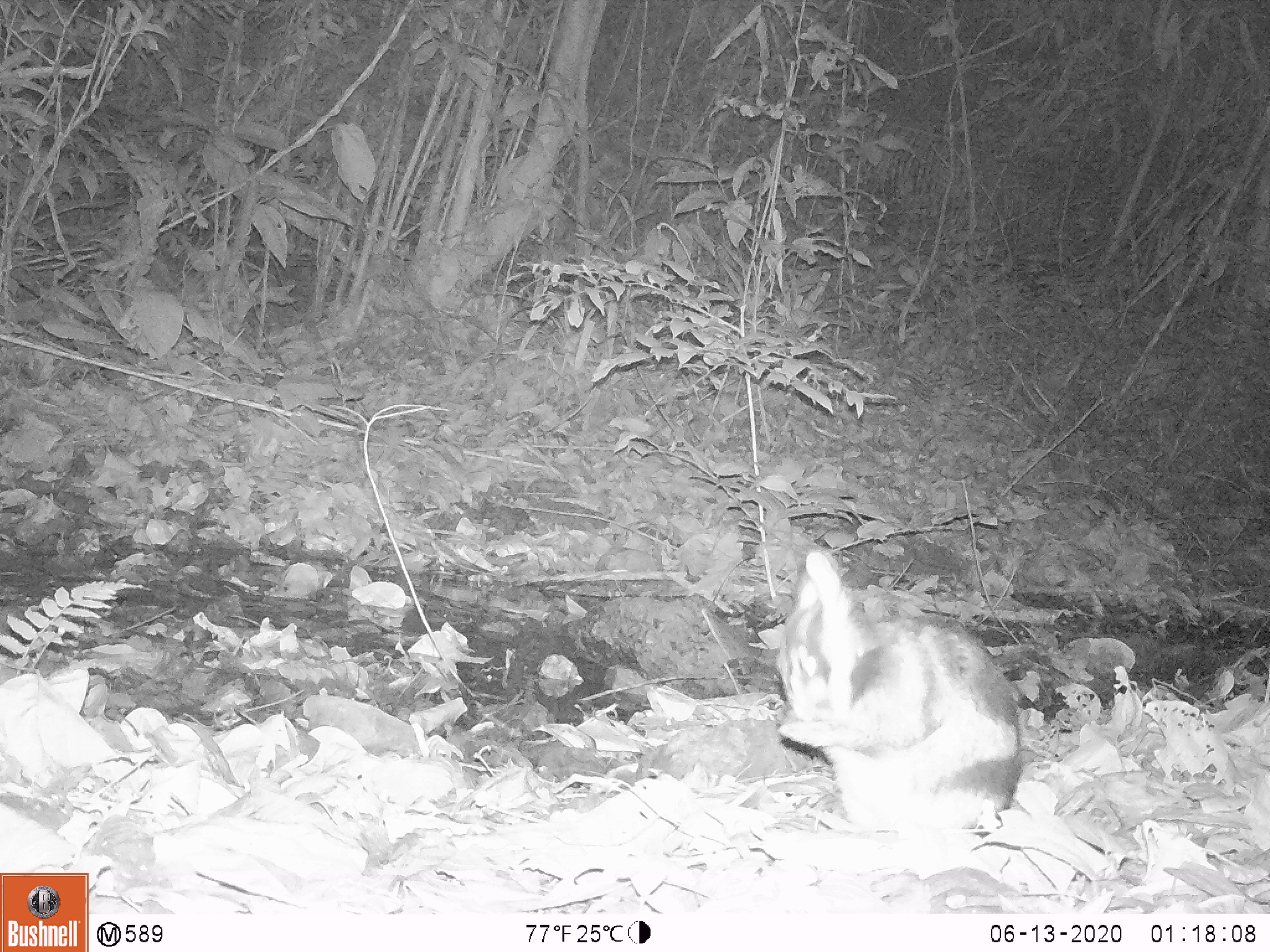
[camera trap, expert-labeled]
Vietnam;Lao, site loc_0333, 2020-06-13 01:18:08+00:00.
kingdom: Animalia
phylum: Chordata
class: Mammalia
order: Lagomorpha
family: Leporidae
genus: Nesolagus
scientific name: Nesolagus timminsi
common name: annamite striped rabbit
Annamite striped rabbit (Nesolagus timminsi). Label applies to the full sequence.